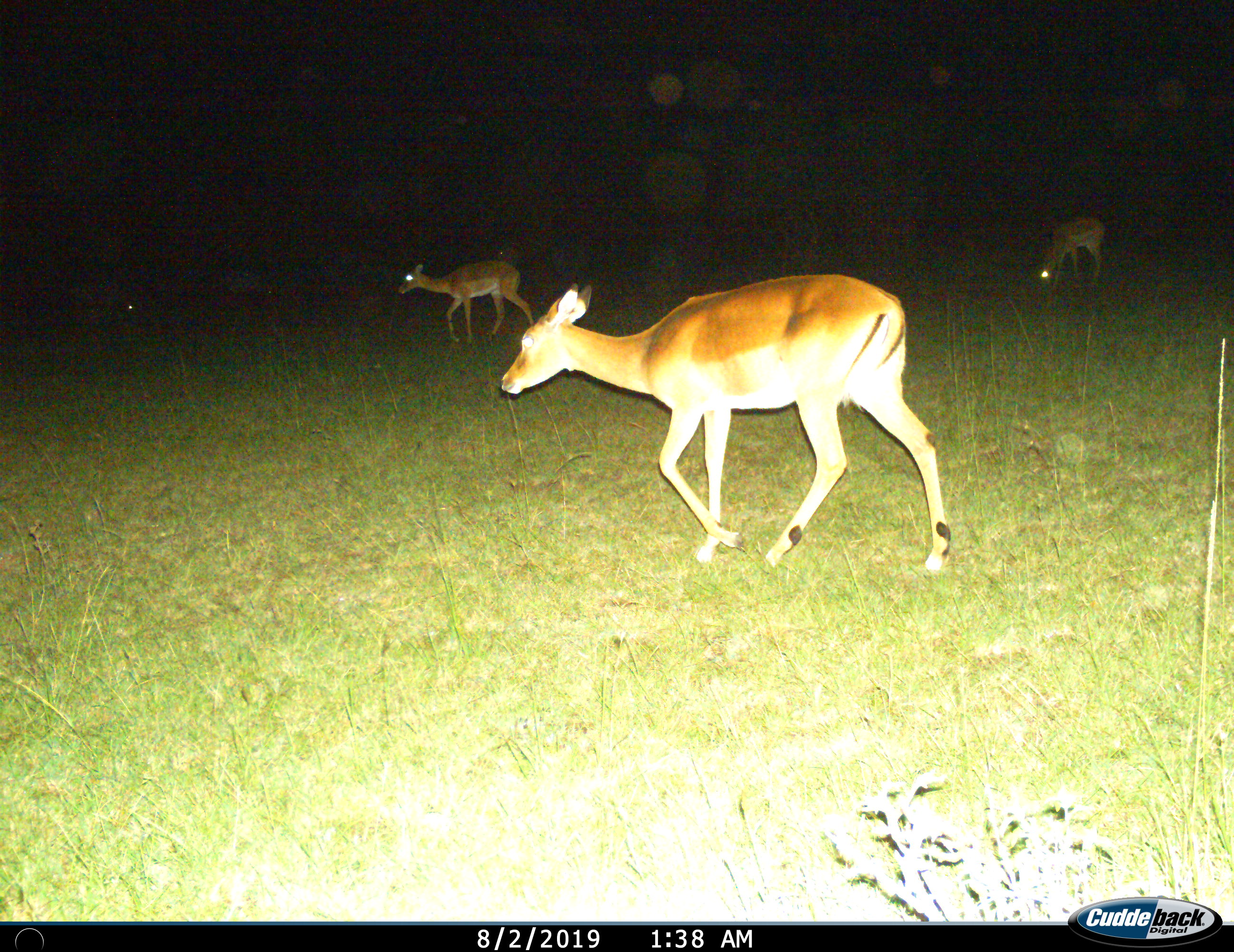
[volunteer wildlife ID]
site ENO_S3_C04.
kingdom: Animalia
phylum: Chordata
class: Mammalia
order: Artiodactyla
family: Bovidae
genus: Aepyceros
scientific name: Aepyceros melampus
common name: impala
Impala (Aepyceros melampus), count 3. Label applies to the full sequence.